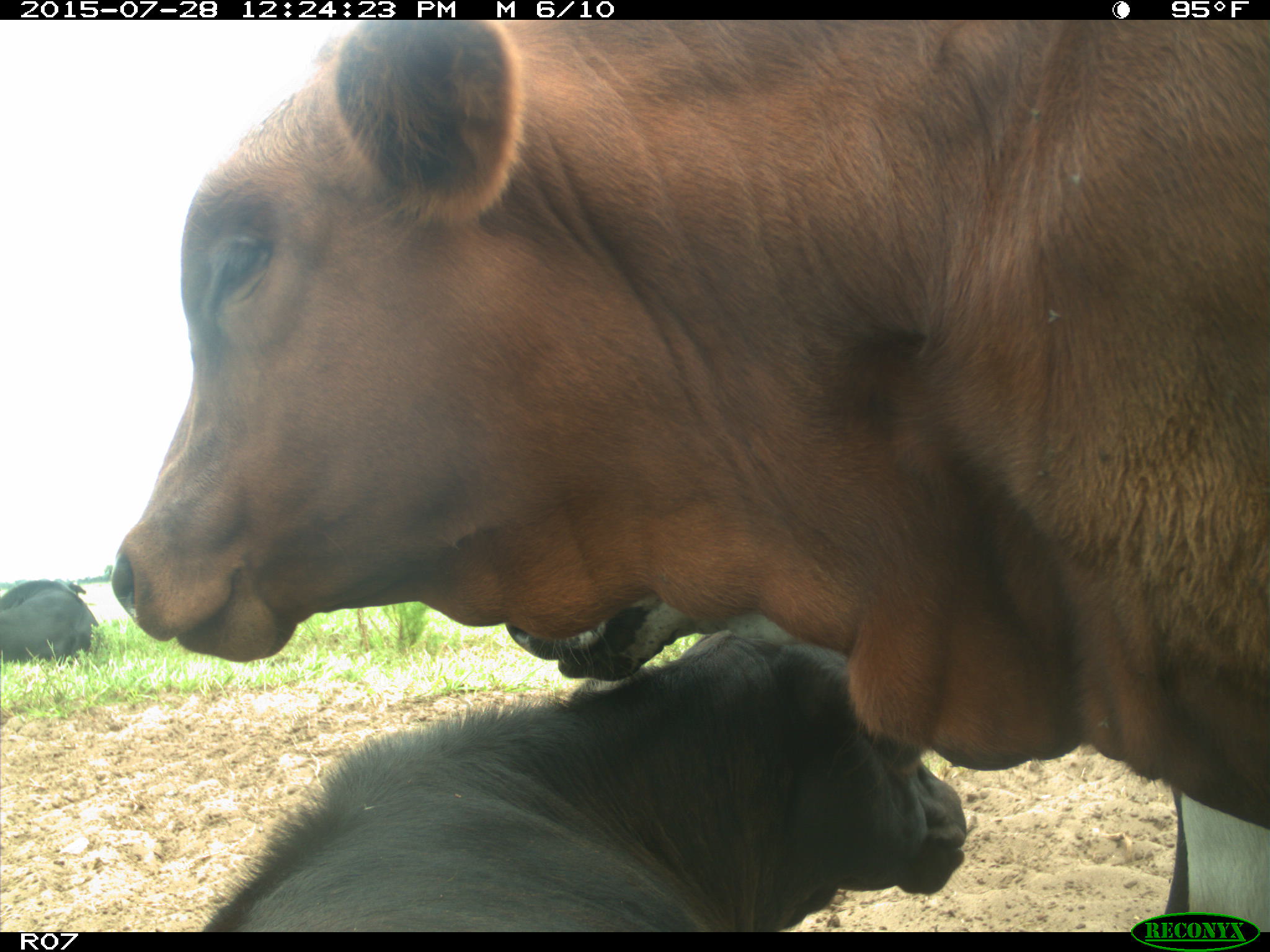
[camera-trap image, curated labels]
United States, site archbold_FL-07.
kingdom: Animalia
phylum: Chordata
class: Mammalia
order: Artiodactyla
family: Bovidae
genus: Bos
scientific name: Bos taurus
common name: domestic cow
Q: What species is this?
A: Bos taurus (domestic cow).